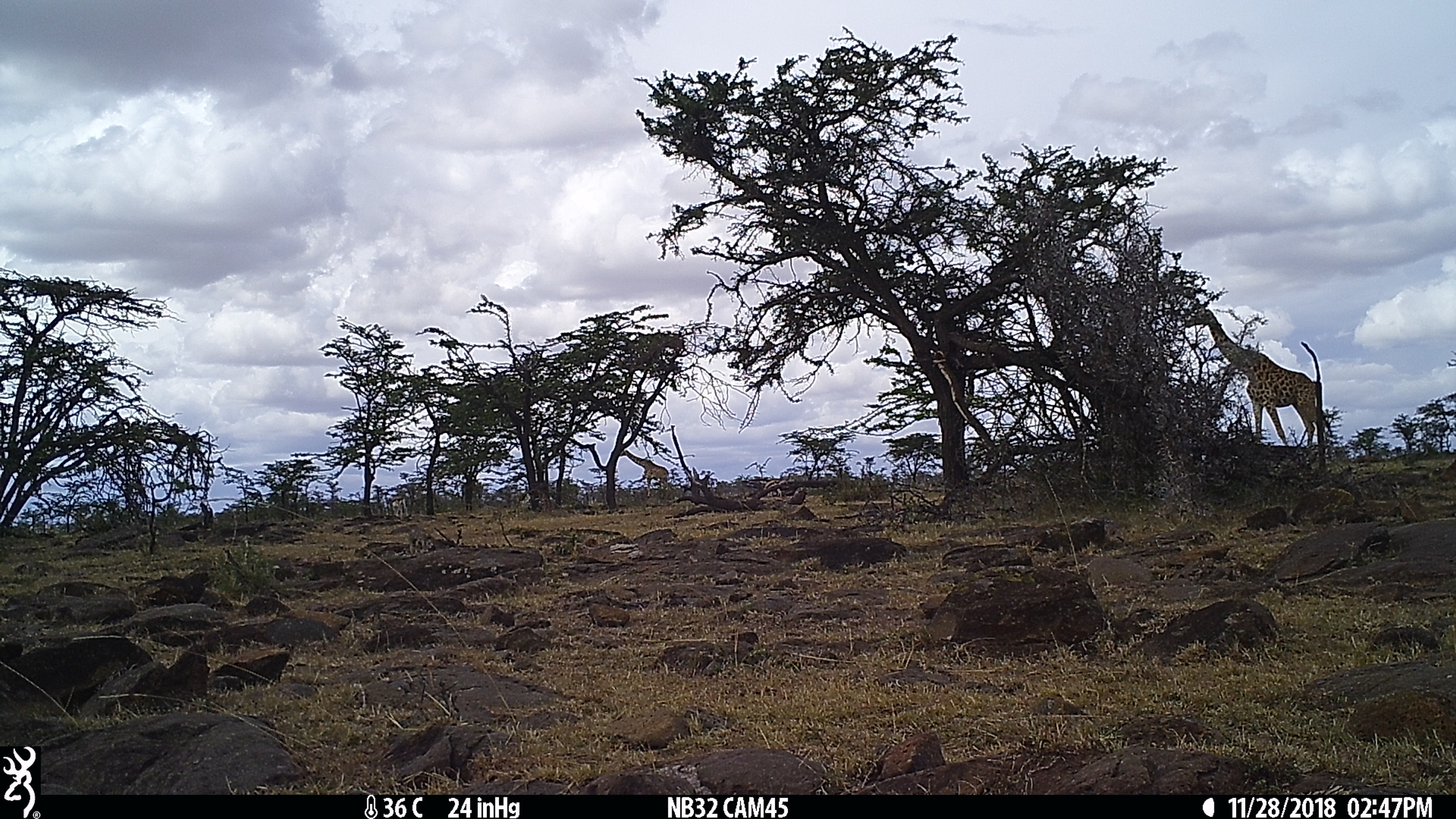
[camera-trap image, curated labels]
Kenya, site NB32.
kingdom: Animalia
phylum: Chordata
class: Mammalia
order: Artiodactyla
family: Giraffidae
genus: Giraffa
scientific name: Giraffa camelopardalis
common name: northern giraffe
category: giraffe